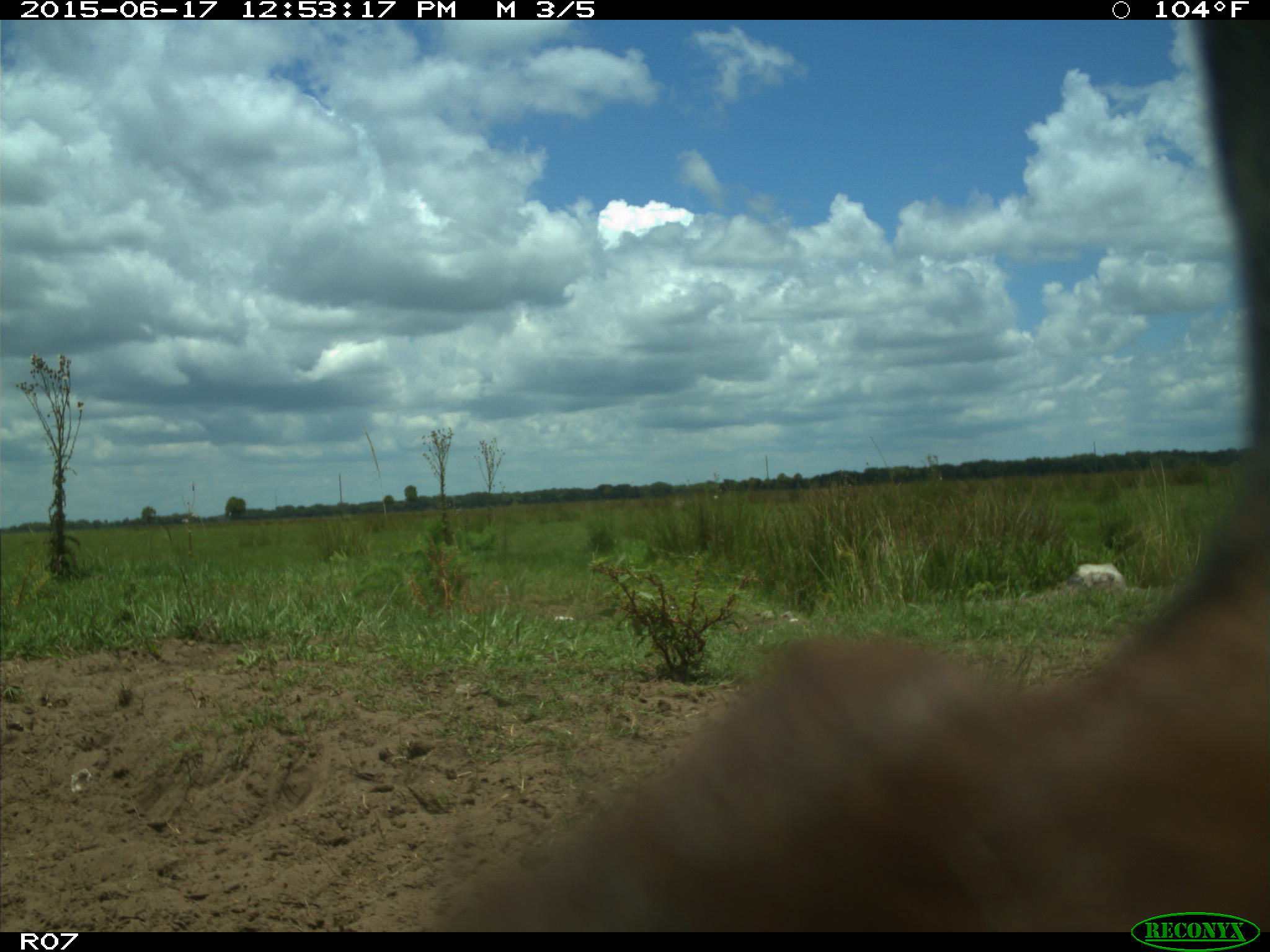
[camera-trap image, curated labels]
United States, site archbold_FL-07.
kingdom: Animalia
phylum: Chordata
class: Mammalia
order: Artiodactyla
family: Bovidae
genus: Bos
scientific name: Bos taurus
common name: domestic cow